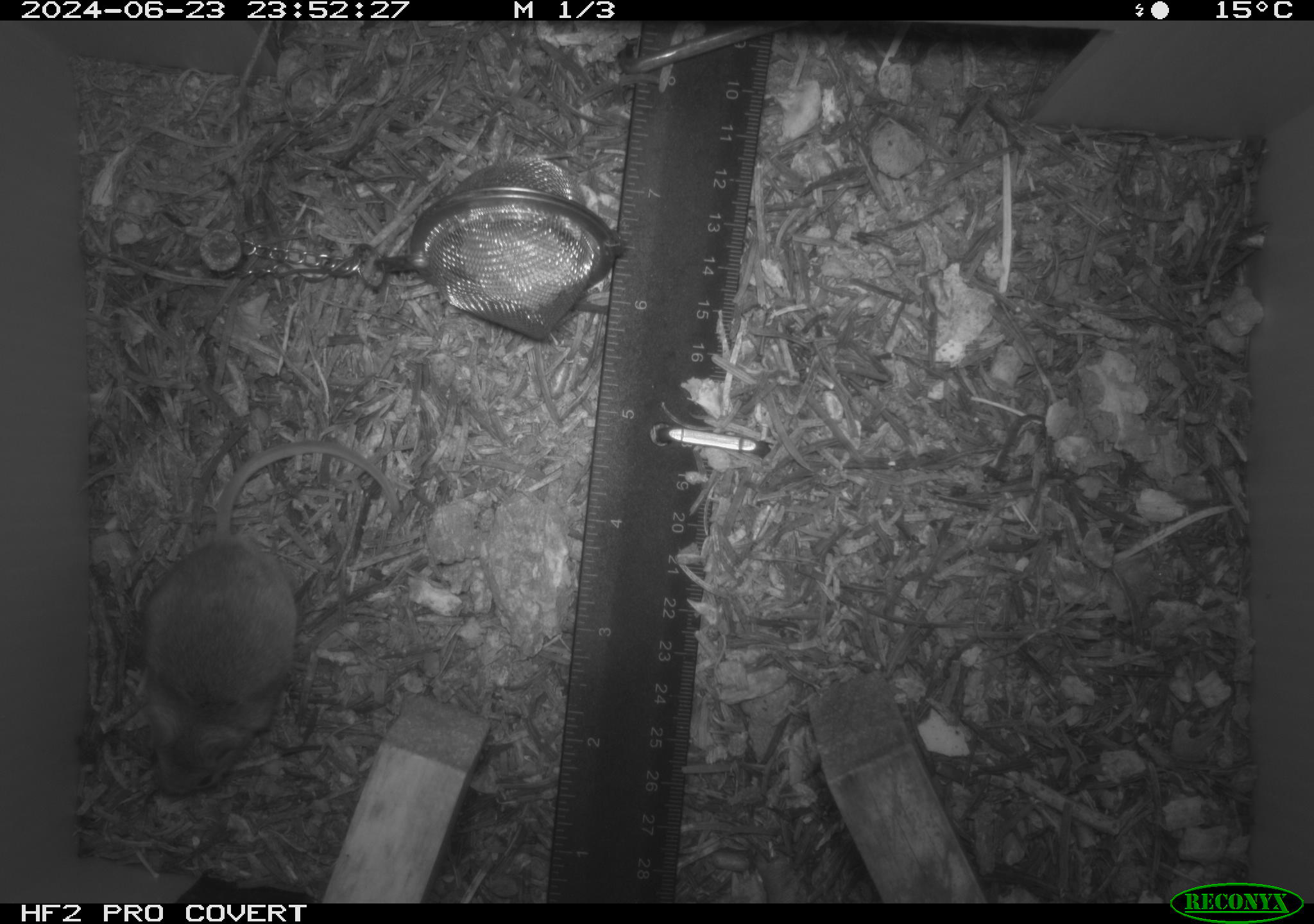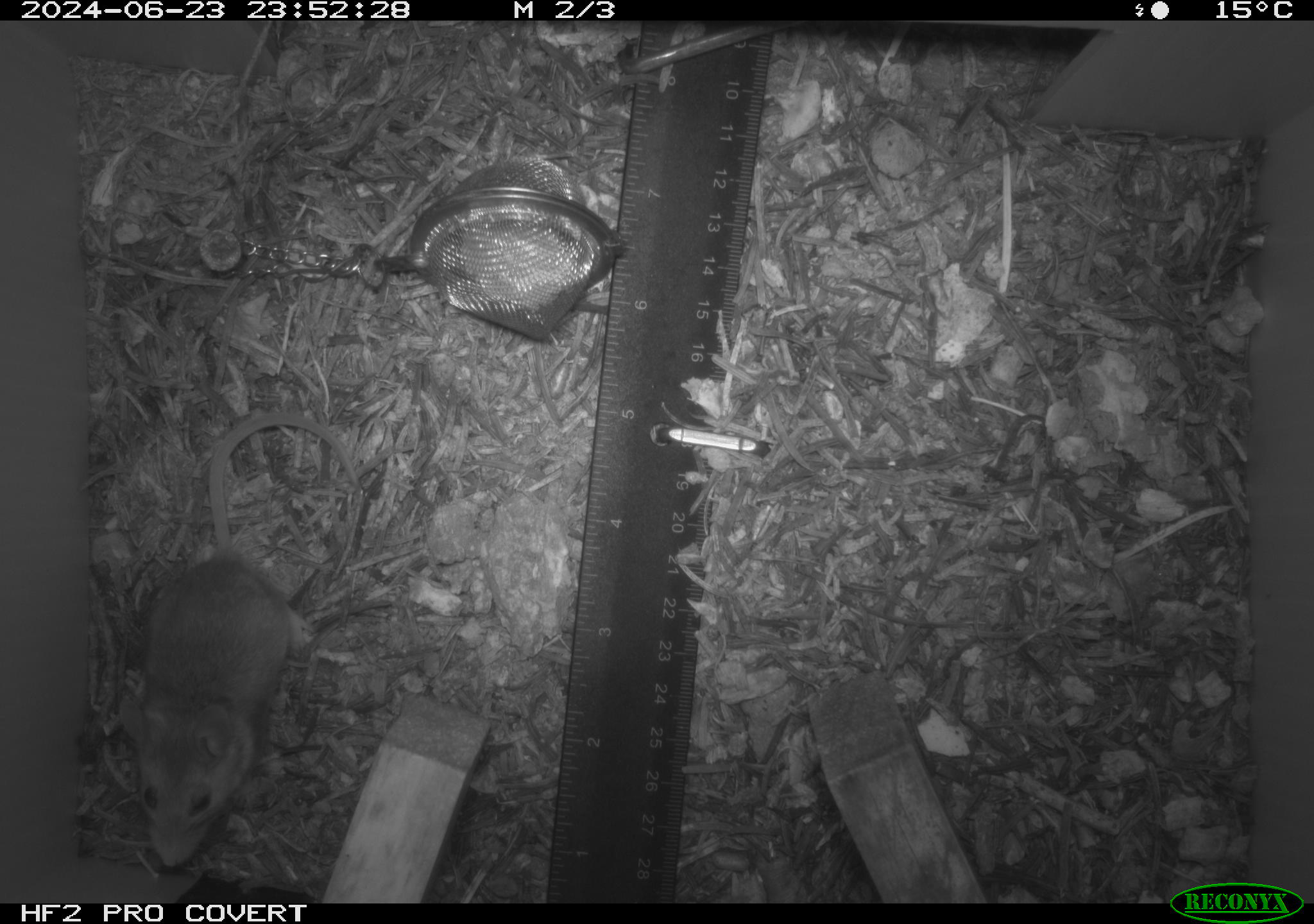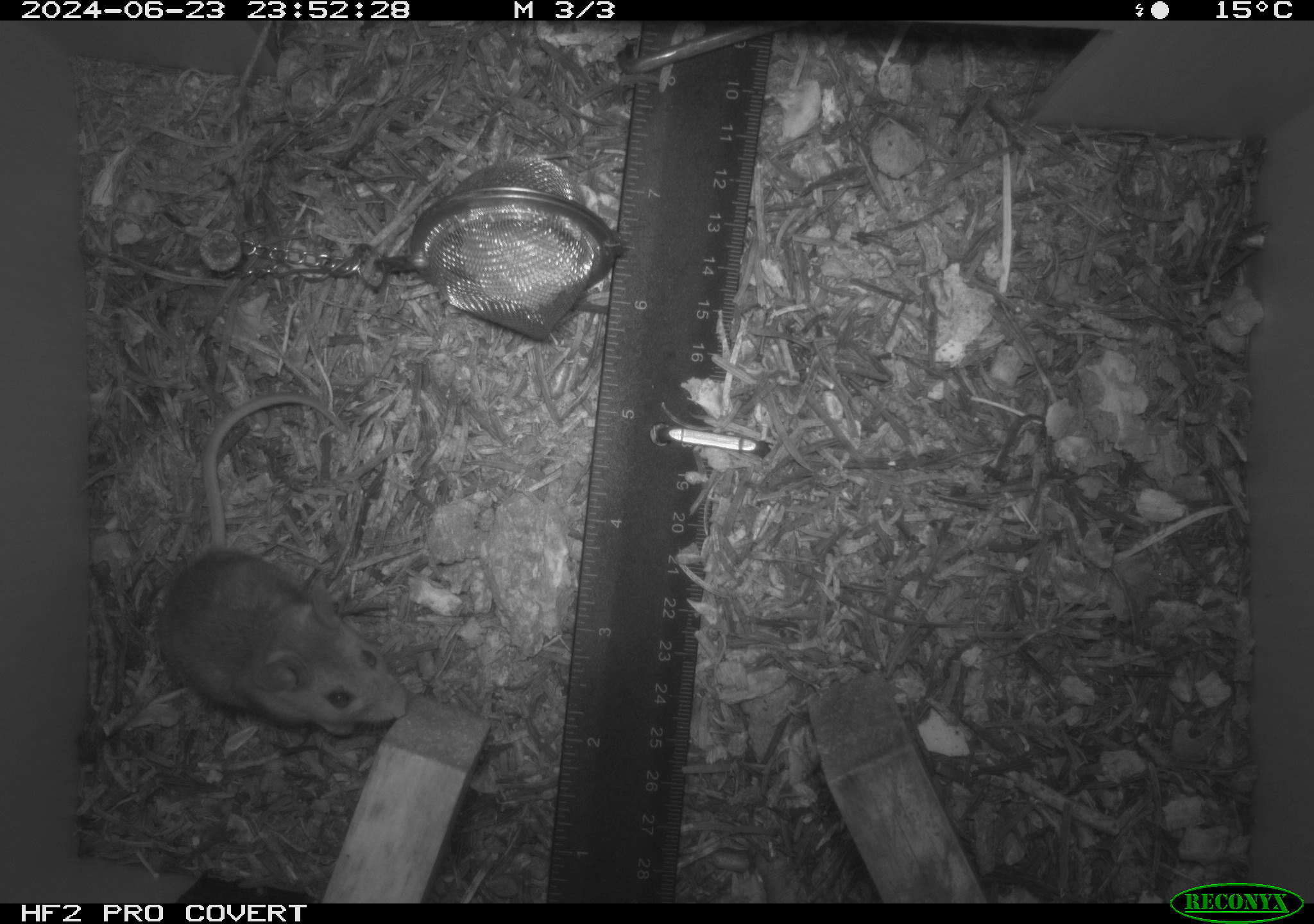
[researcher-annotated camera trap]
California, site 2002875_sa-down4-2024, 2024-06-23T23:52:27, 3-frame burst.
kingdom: Animalia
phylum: Chordata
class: Mammalia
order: Rodentia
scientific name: Rodentia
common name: rodent